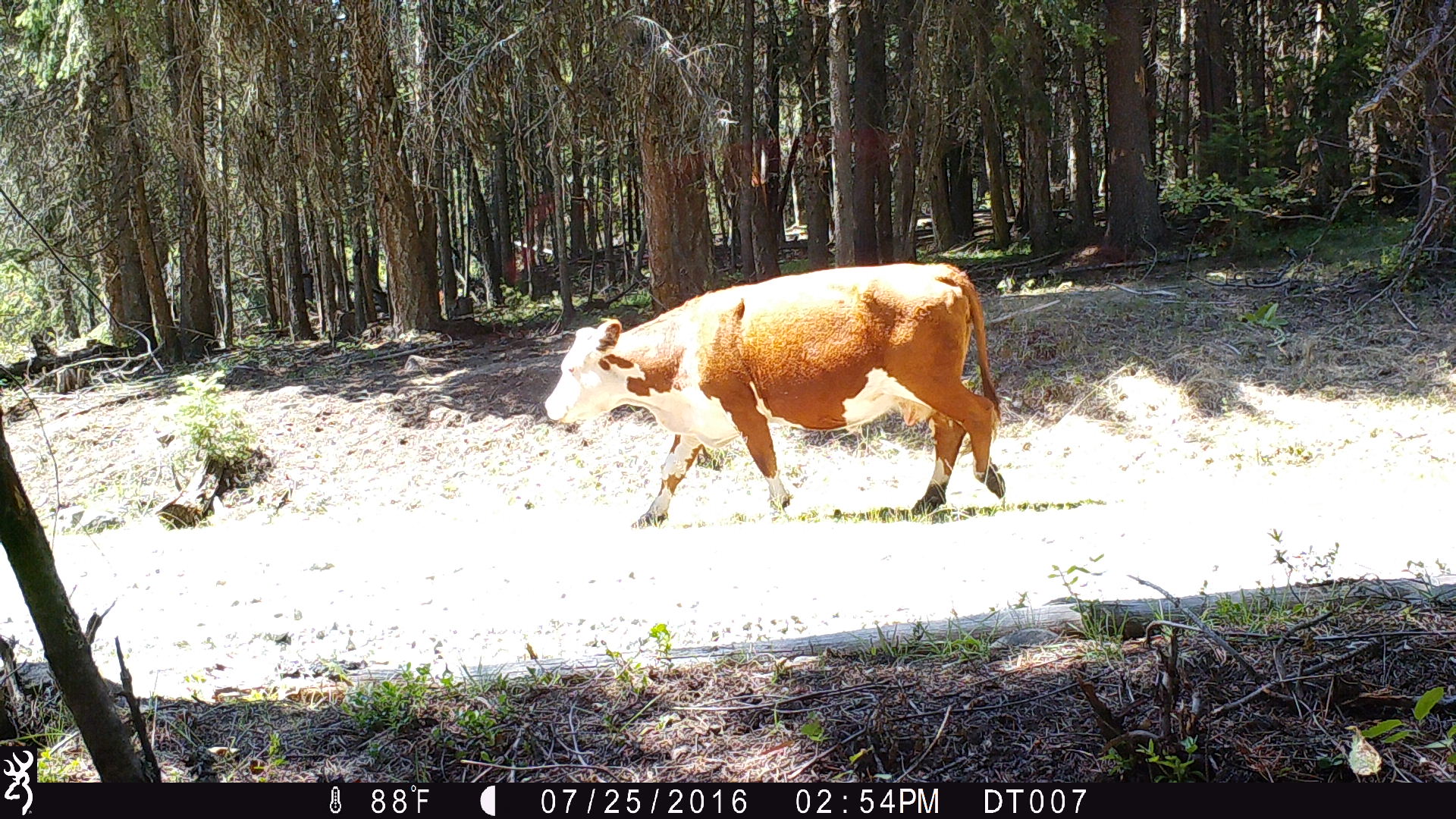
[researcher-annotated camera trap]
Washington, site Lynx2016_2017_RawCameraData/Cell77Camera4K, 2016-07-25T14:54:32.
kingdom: Animalia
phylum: Chordata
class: Mammalia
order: Artiodactyla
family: Bovidae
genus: Bos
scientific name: Bos taurus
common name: domestic cattle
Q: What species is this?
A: Domestic cattle (Bos taurus).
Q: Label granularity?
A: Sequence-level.